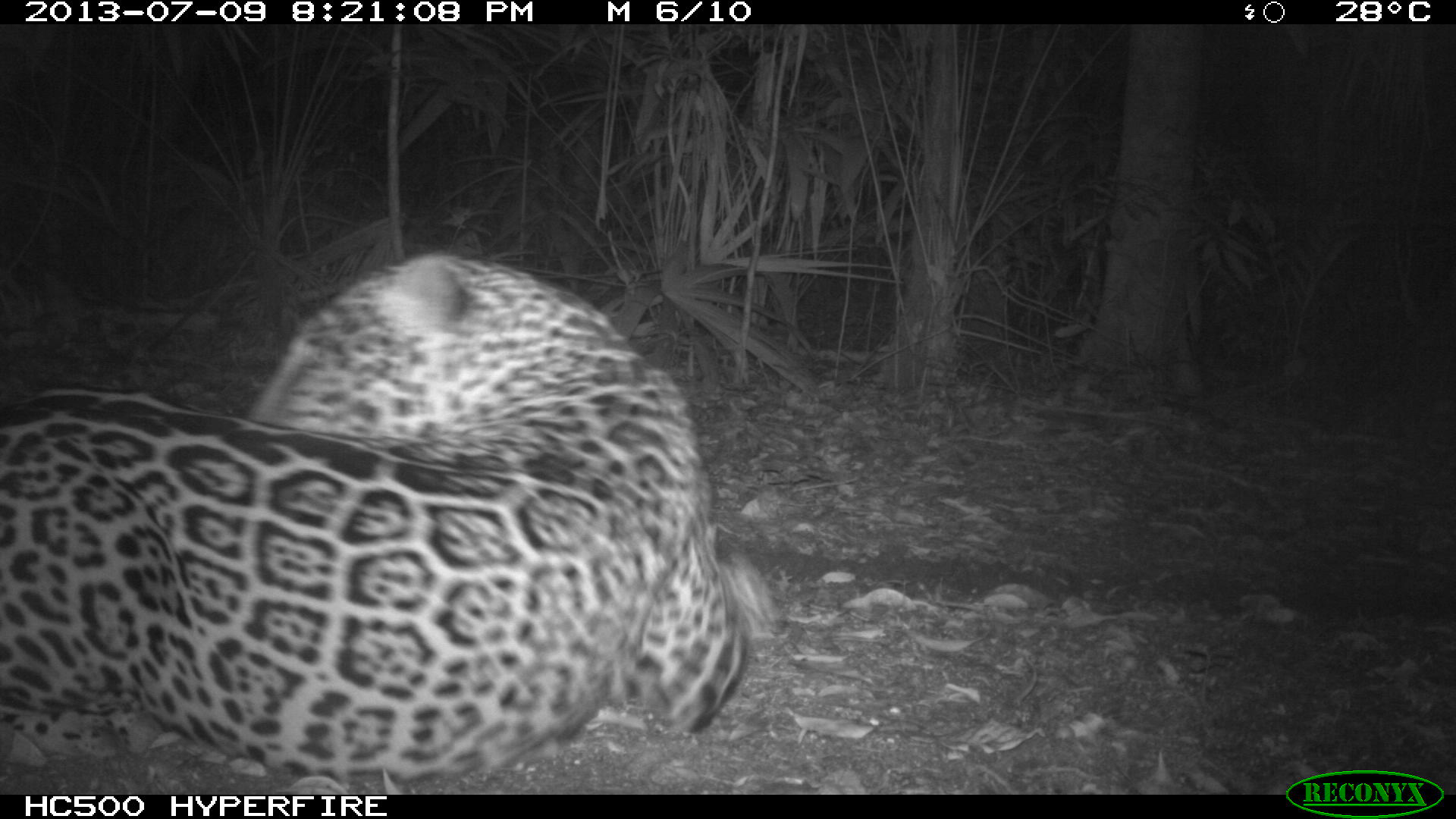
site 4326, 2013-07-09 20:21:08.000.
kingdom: Animalia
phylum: Chordata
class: Mammalia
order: Carnivora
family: Felidae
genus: Panthera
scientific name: Panthera onca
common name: jaguar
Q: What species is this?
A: Panthera onca (jaguar).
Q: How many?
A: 1.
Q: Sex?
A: Male.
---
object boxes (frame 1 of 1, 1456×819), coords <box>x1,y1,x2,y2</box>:
panthera onca: <box>1,251,774,781</box>